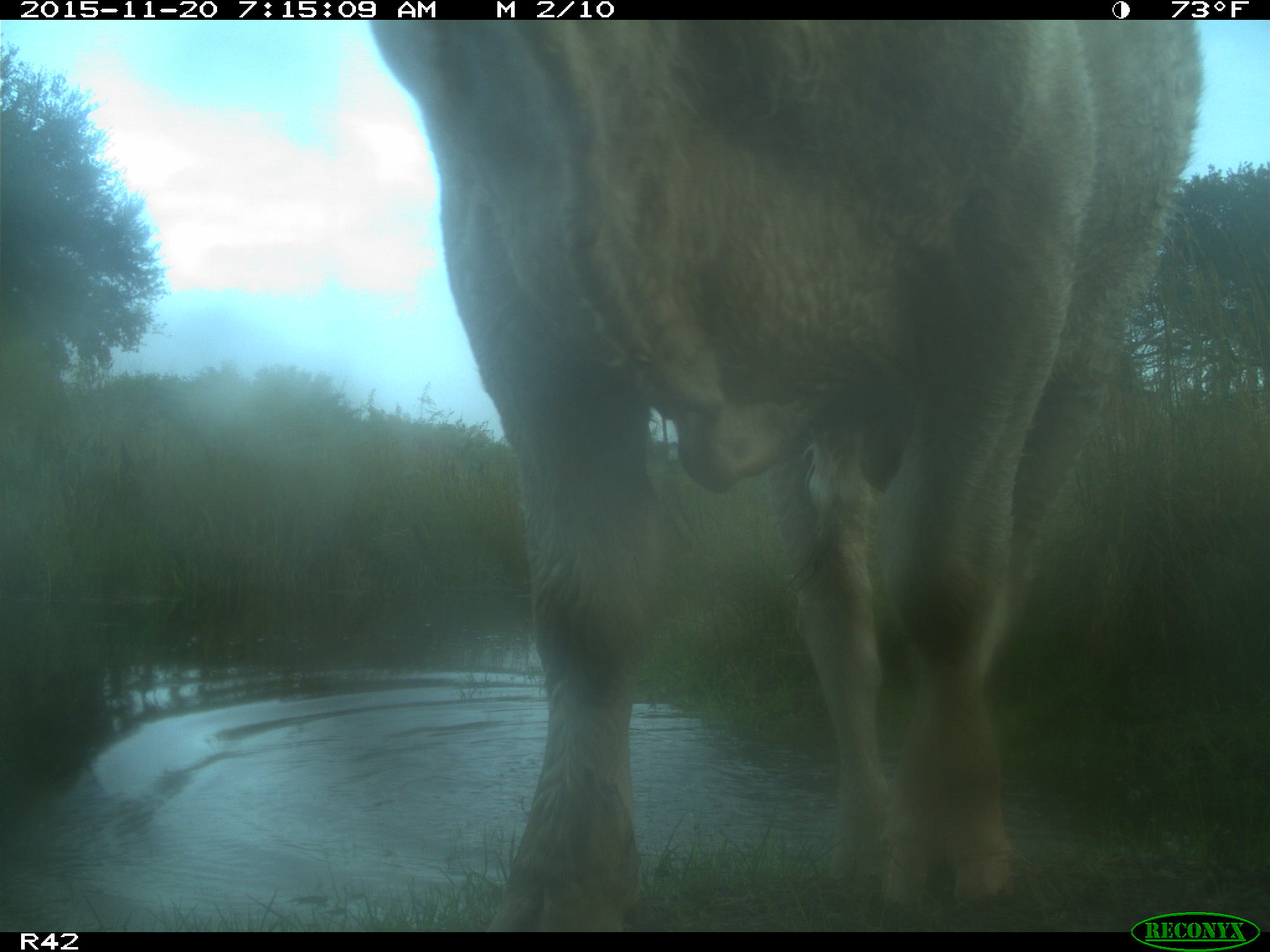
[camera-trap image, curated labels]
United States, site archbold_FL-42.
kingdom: Animalia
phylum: Chordata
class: Mammalia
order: Artiodactyla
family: Bovidae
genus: Bos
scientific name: Bos taurus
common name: domestic cow